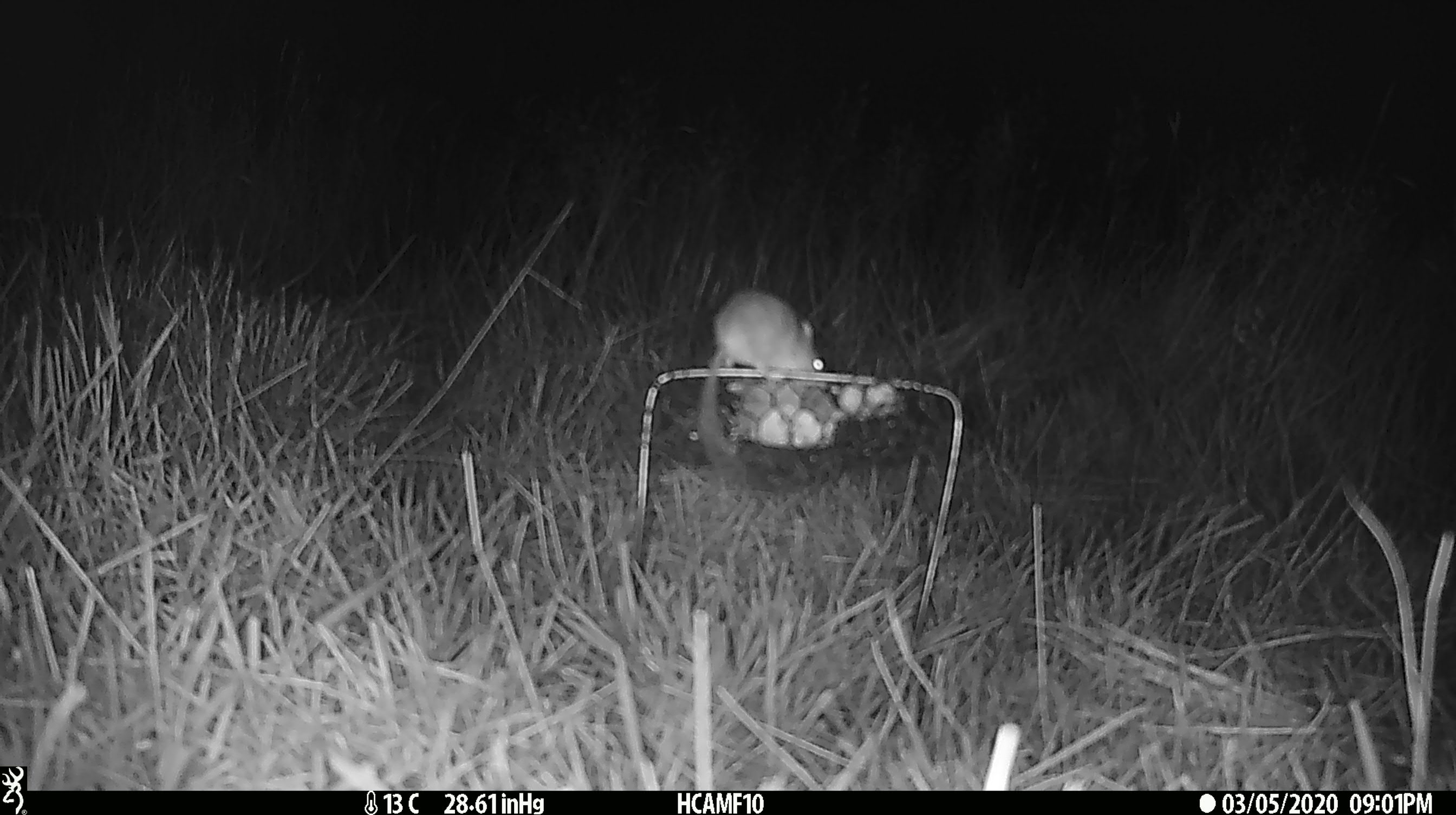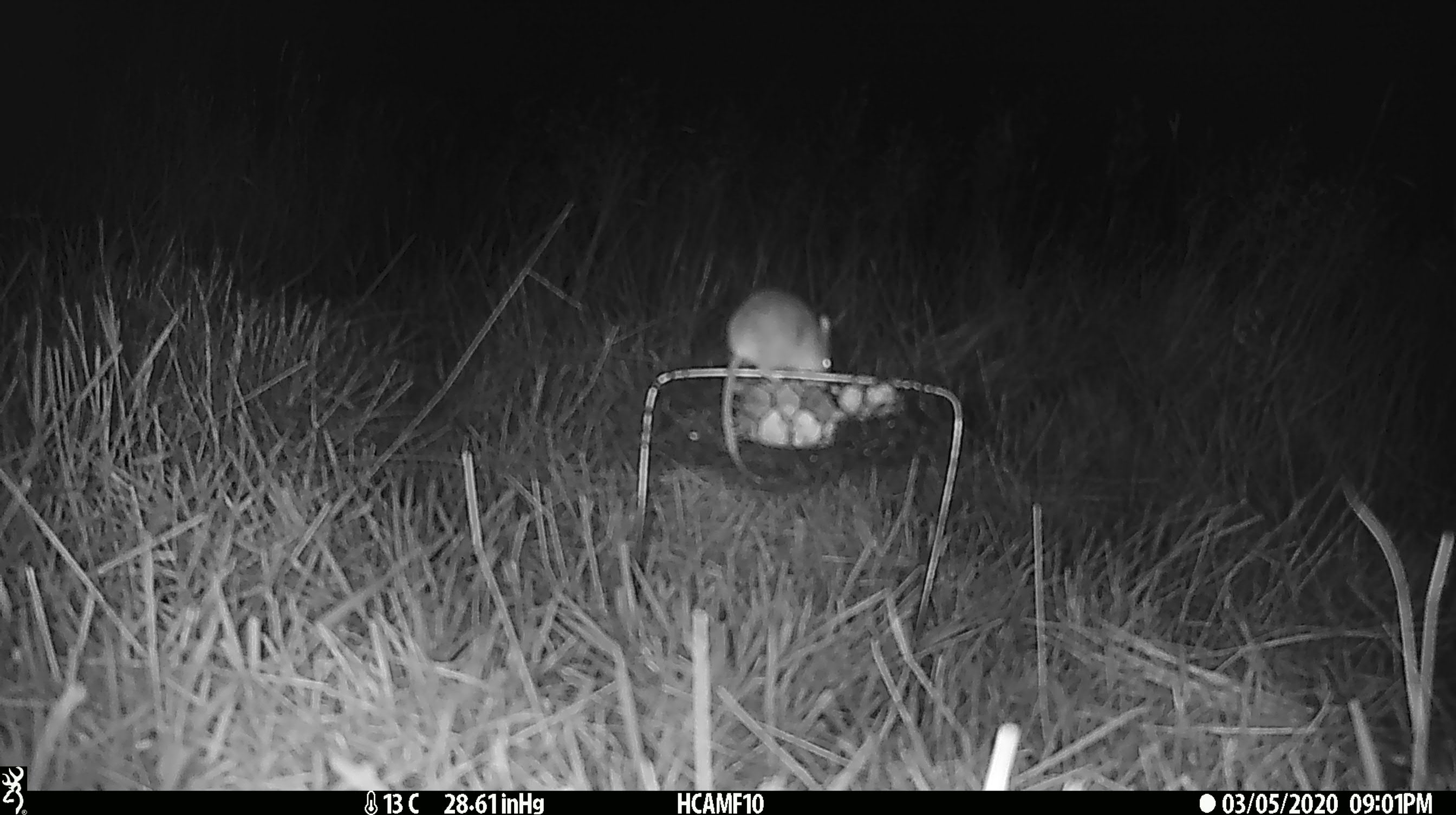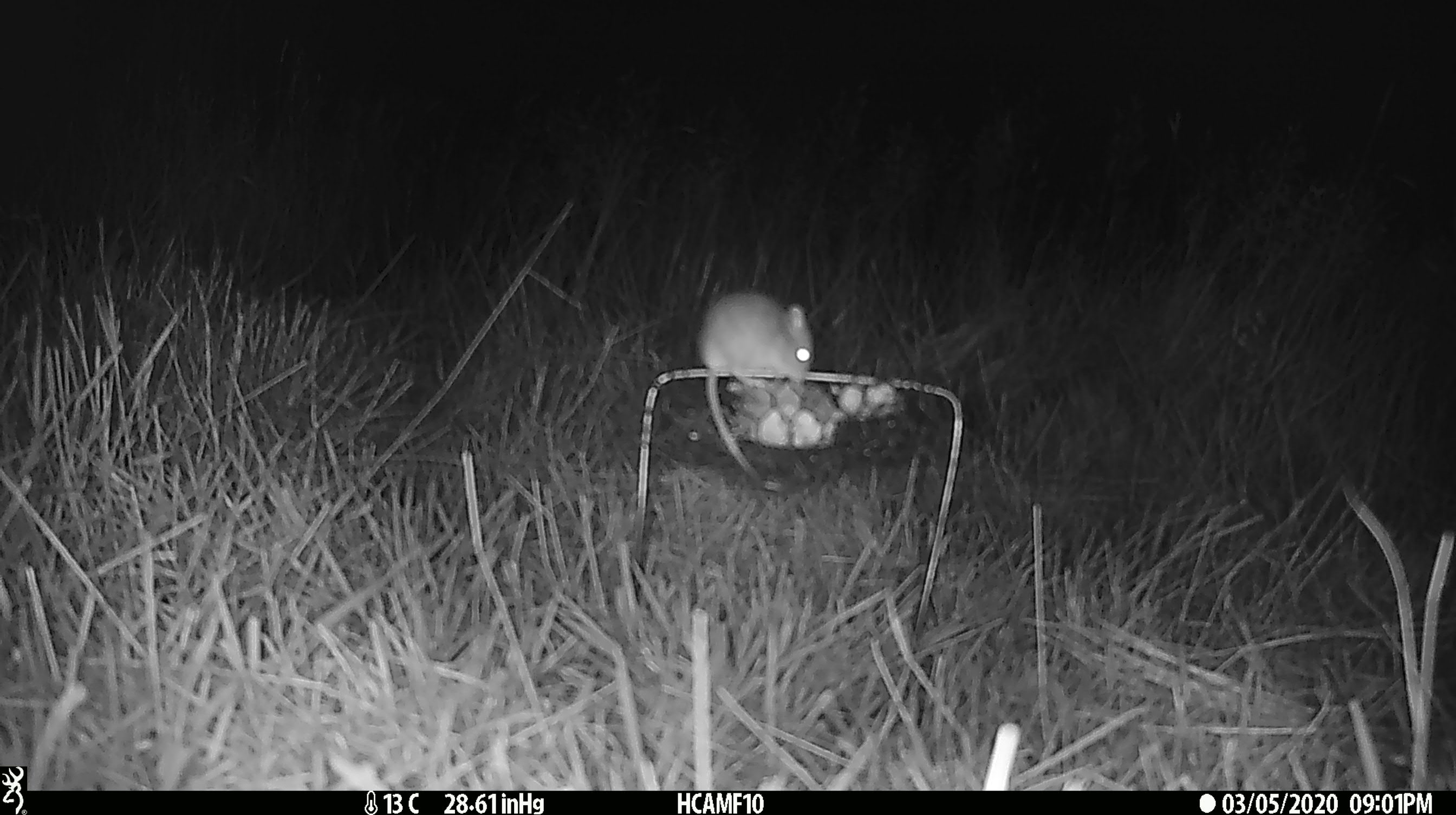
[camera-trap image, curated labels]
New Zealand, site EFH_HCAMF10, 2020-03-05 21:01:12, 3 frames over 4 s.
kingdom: Animalia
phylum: Chordata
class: Mammalia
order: Rodentia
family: Muridae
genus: Mus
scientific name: Mus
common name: mouse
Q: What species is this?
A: Mouse (Mus).